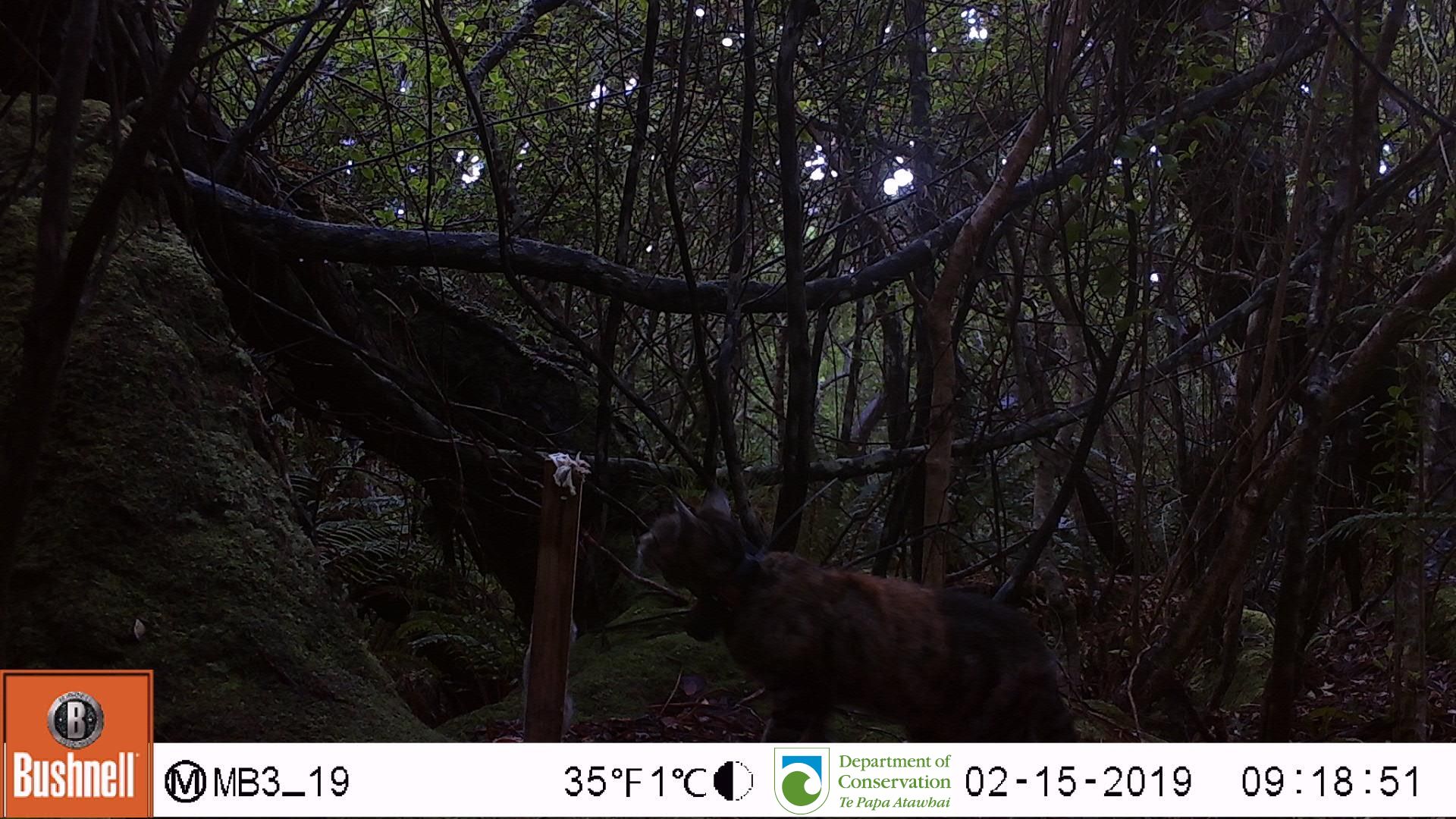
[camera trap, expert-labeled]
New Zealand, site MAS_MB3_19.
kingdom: Animalia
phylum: Chordata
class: Mammalia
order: Carnivora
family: Felidae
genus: Felis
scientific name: Felis catus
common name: domestic cat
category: cat